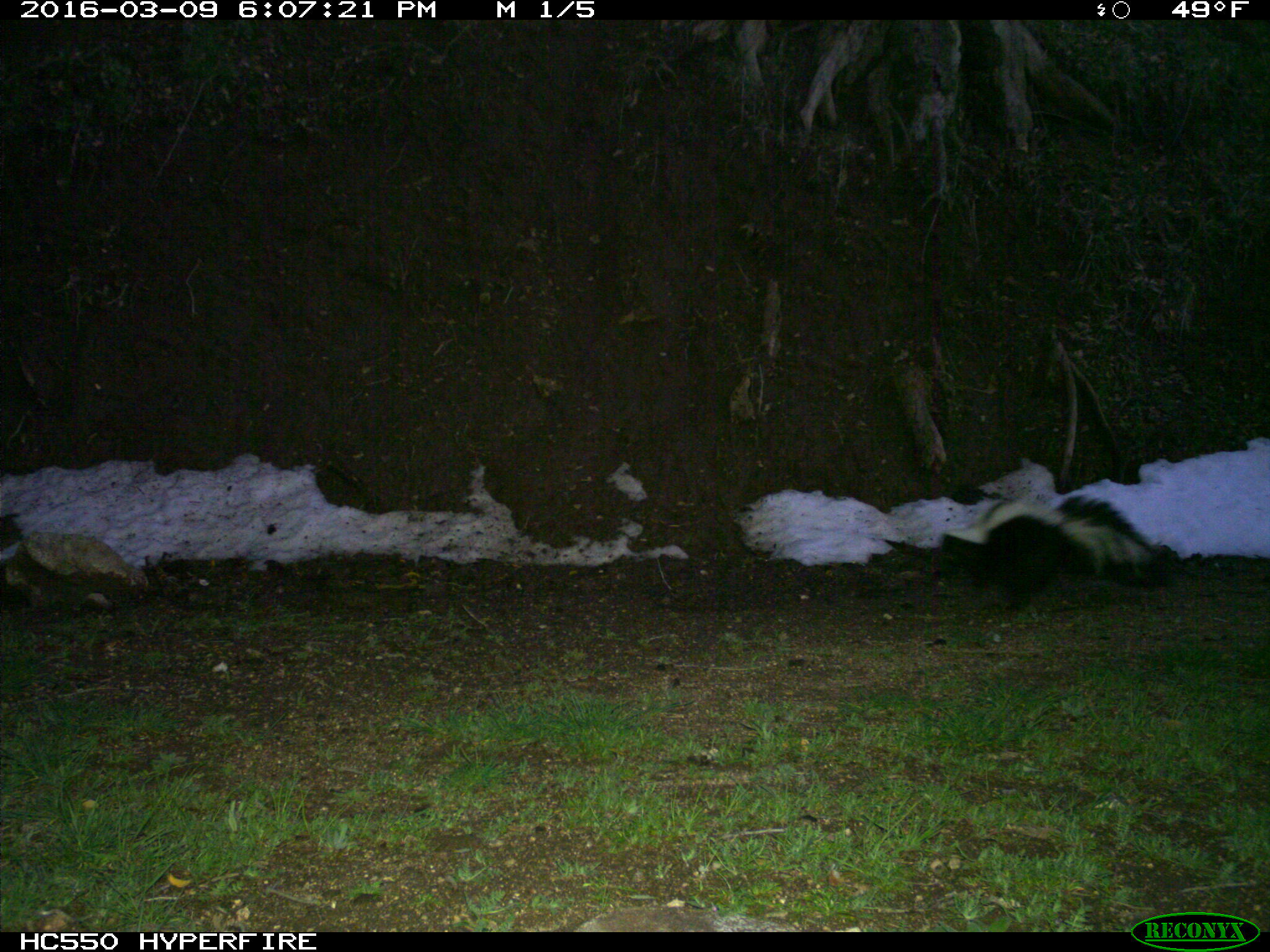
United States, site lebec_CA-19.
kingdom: Animalia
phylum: Chordata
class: Mammalia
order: Carnivora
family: Mephitidae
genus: Mephitis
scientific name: Mephitis mephitis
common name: striped skunk